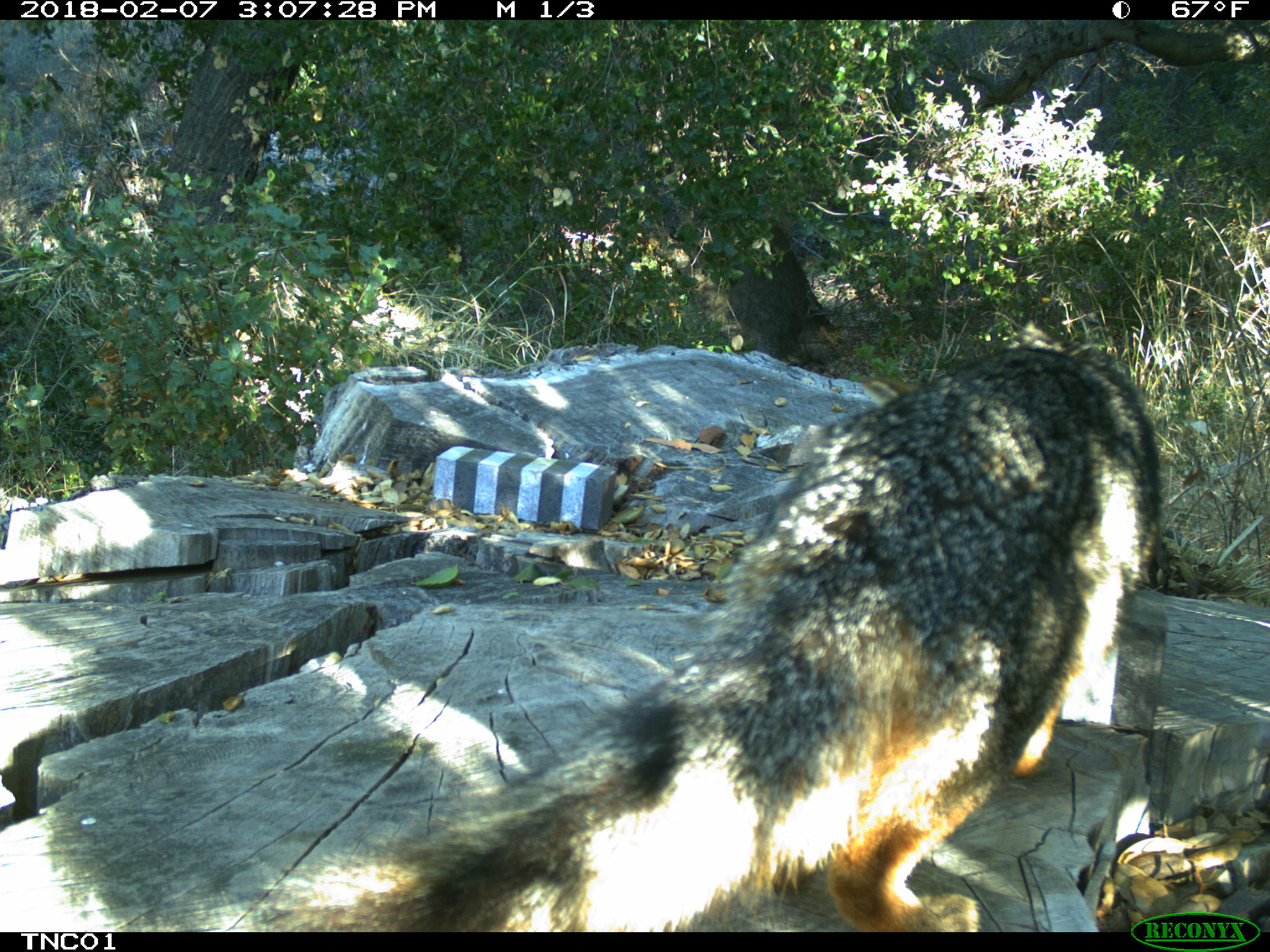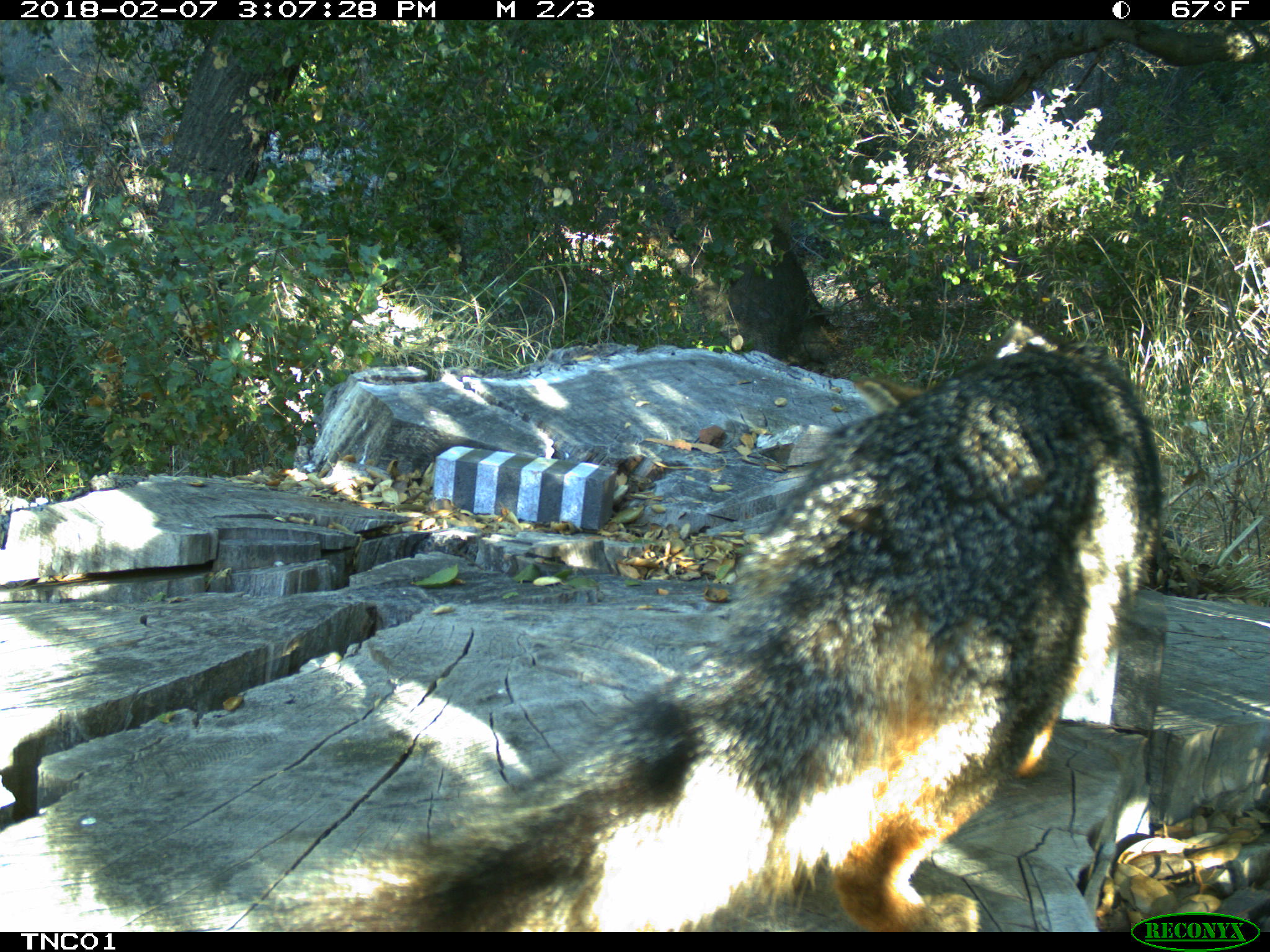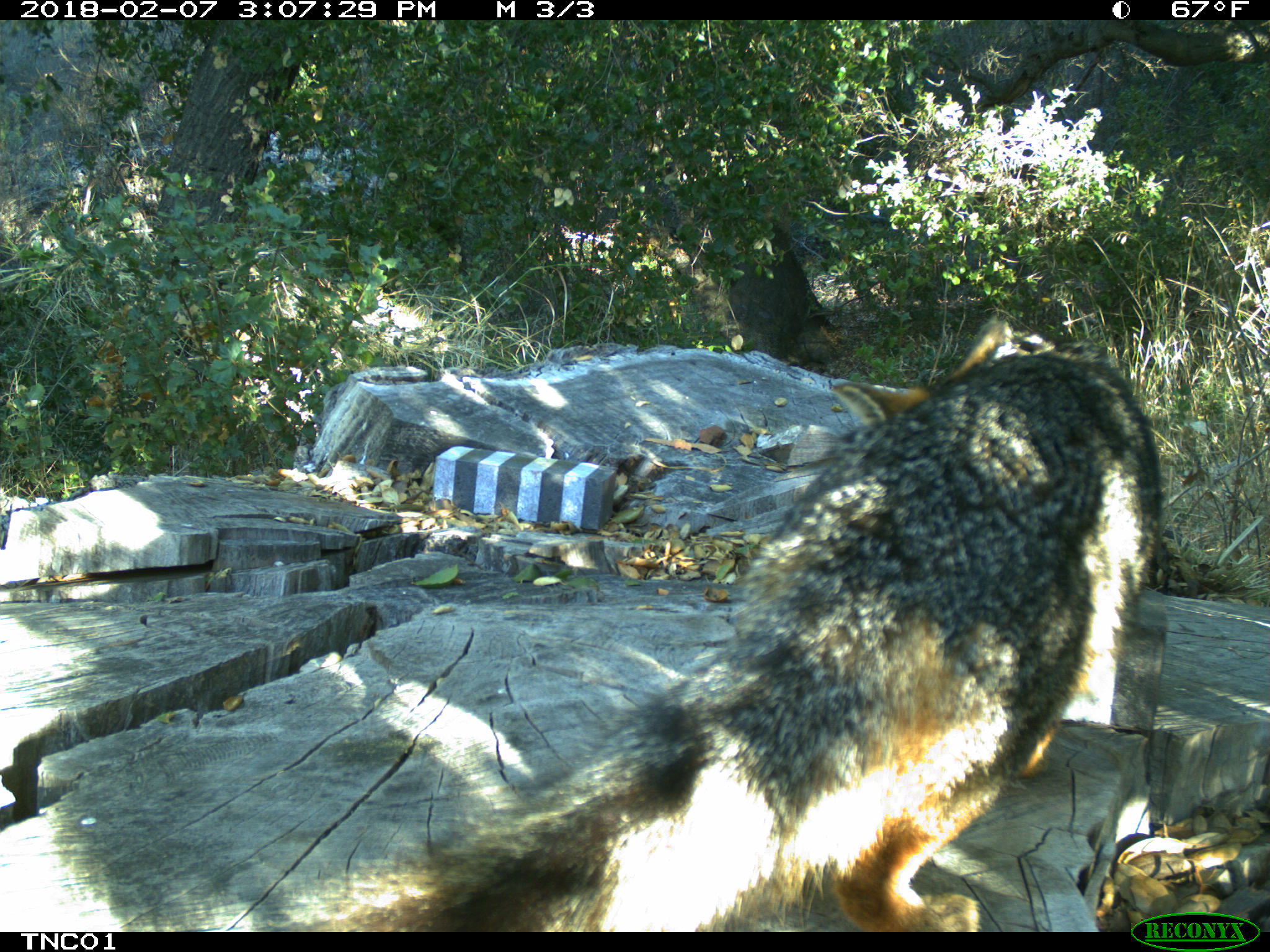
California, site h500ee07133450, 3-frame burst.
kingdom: Animalia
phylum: Chordata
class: Mammalia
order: Carnivora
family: Canidae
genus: Urocyon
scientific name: Urocyon littoralis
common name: island fox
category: fox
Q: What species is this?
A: Fox (island fox) (Urocyon littoralis).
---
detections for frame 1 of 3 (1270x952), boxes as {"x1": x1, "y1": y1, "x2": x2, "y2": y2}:
fox: {"x1": 255, "y1": 321, "x2": 1163, "y2": 931}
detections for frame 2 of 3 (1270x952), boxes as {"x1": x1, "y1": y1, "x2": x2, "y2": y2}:
fox: {"x1": 253, "y1": 322, "x2": 1163, "y2": 932}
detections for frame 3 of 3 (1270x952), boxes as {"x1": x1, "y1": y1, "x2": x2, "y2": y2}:
fox: {"x1": 252, "y1": 317, "x2": 1162, "y2": 929}